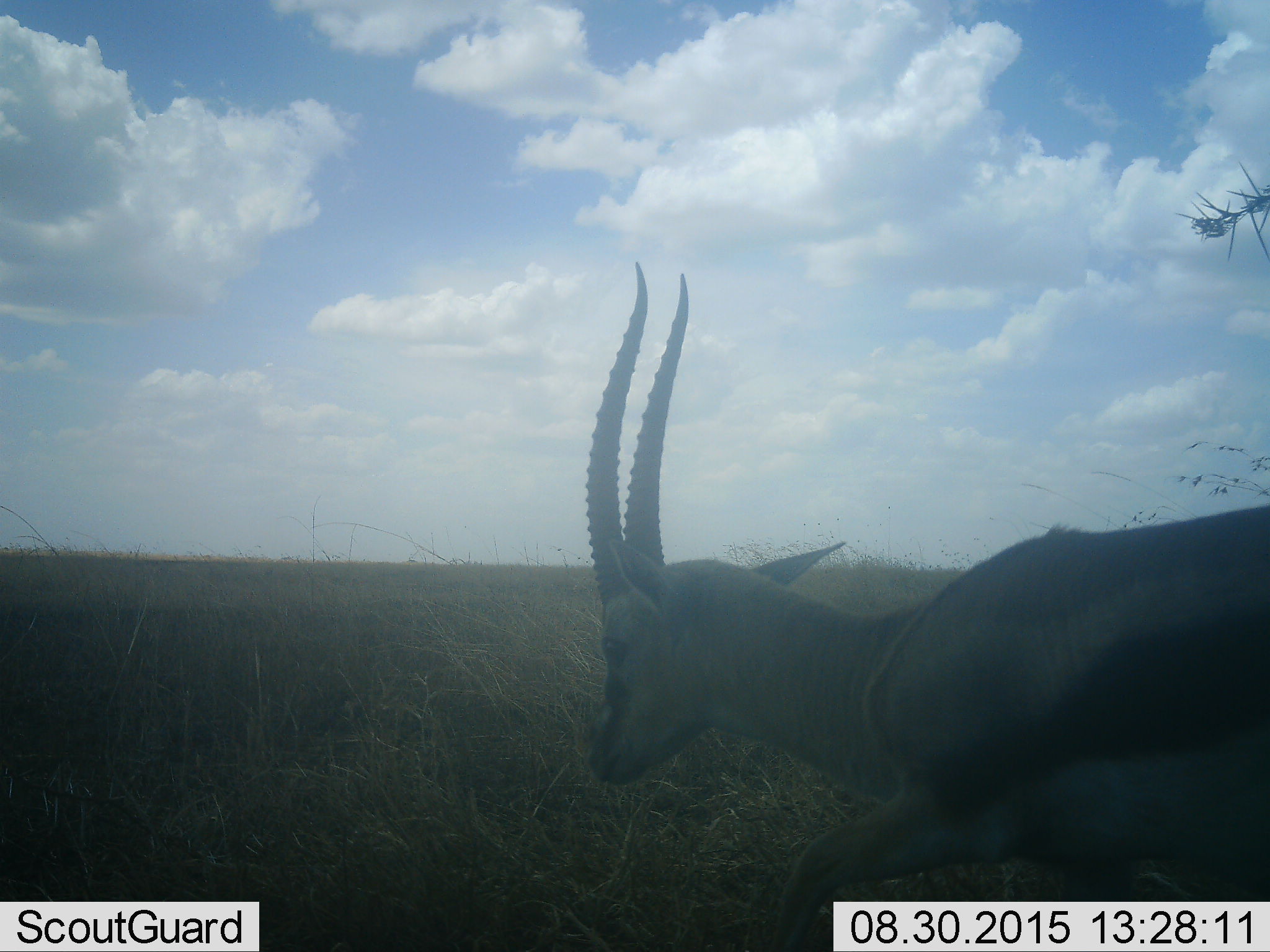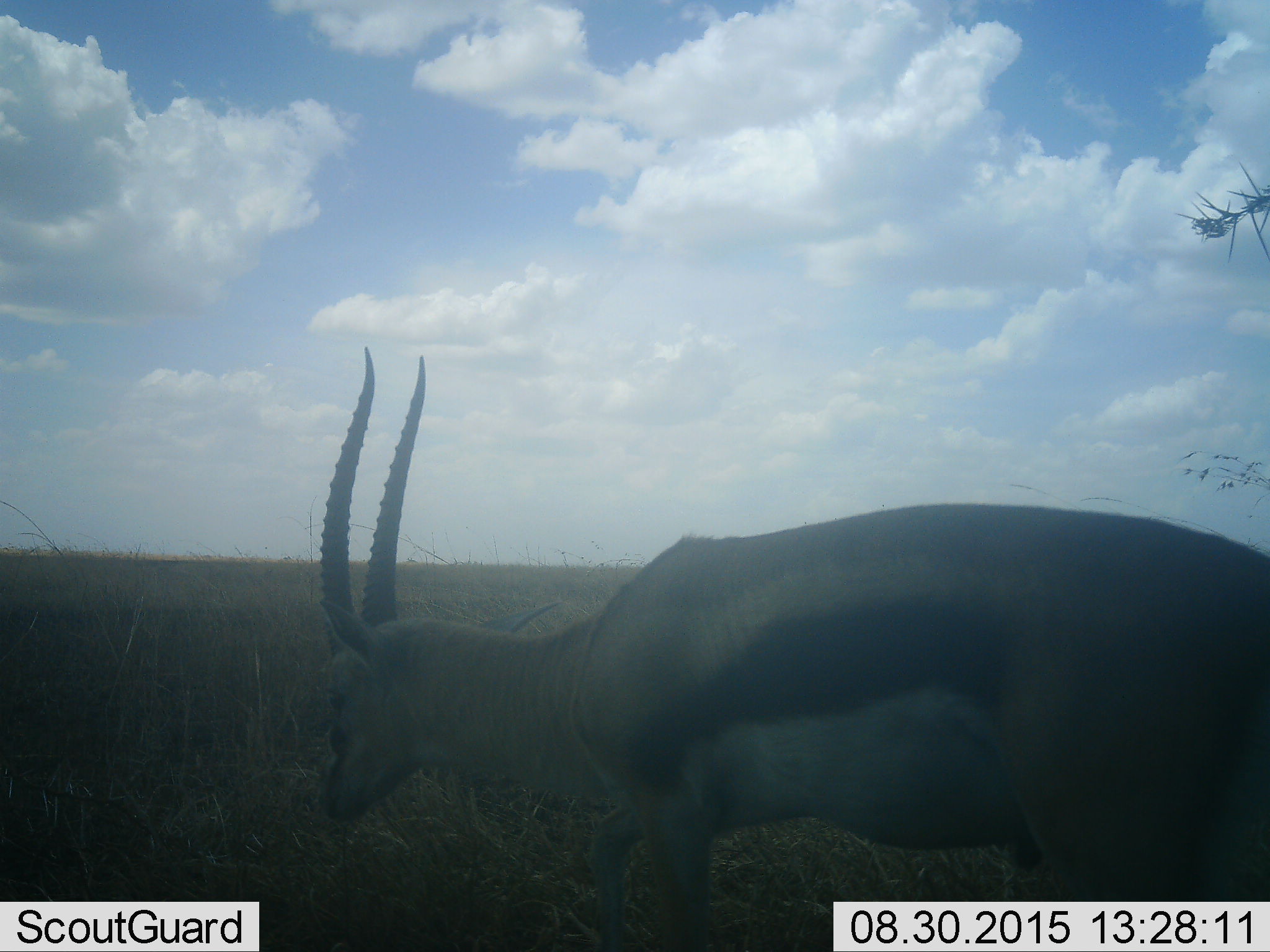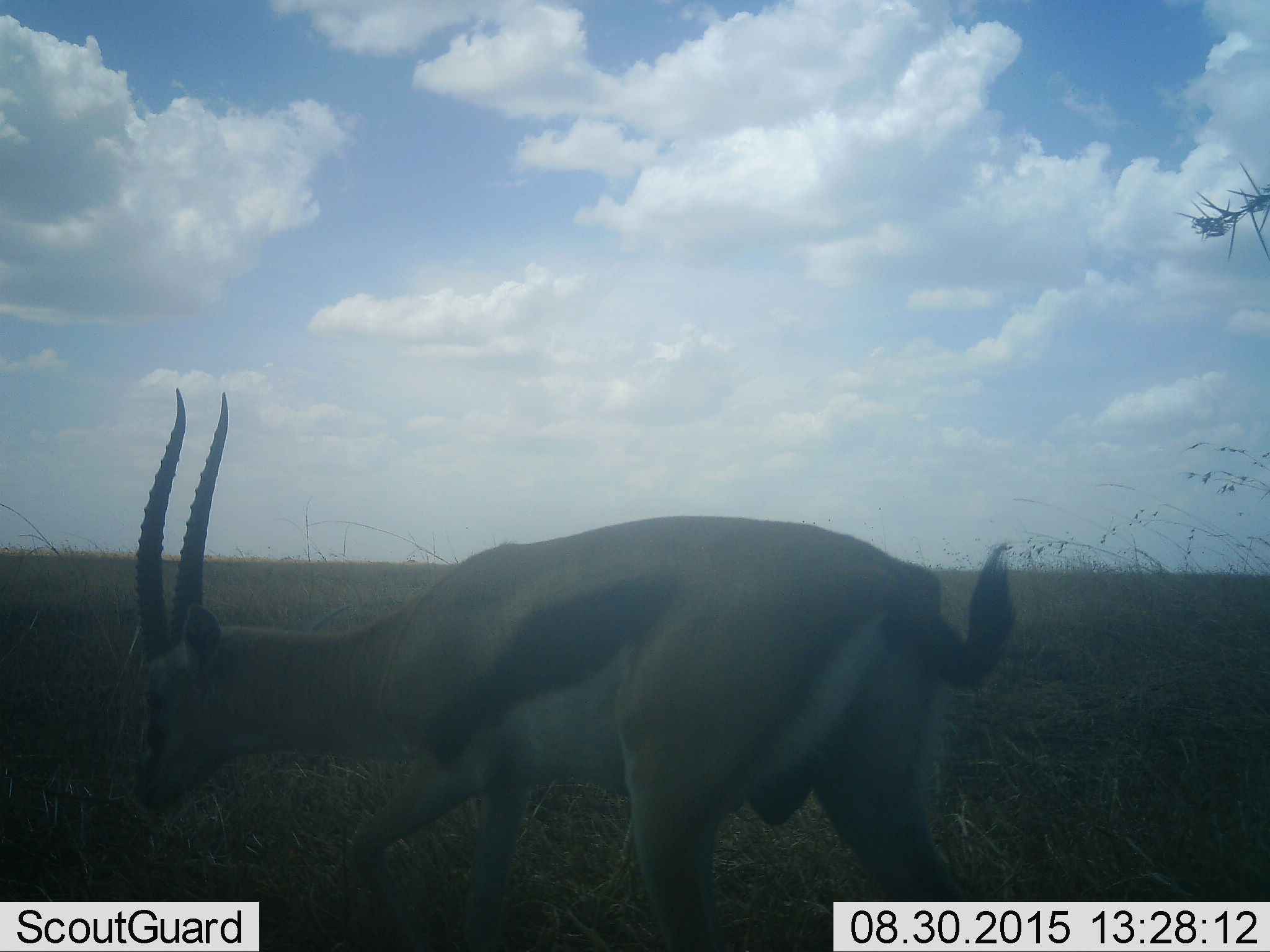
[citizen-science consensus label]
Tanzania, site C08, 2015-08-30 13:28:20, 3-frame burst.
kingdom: Animalia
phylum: Chordata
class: Mammalia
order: Artiodactyla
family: Bovidae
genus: Eudorcas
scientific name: Eudorcas thomsonii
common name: thomson's gazelle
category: gazellethomsons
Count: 1.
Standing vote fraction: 20%.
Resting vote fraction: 0%.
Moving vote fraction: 70%.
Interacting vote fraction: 0%.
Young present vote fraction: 0%.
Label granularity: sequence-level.